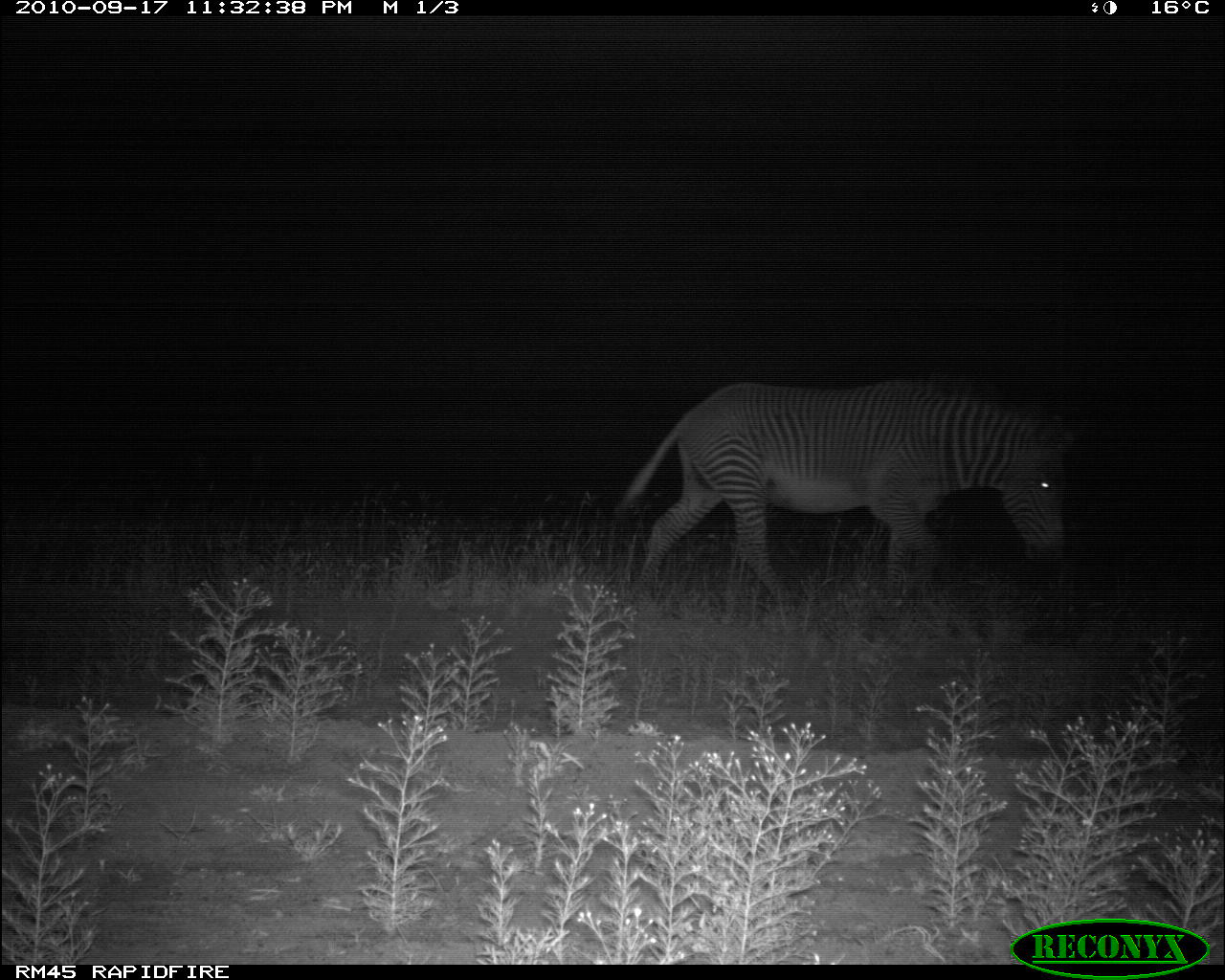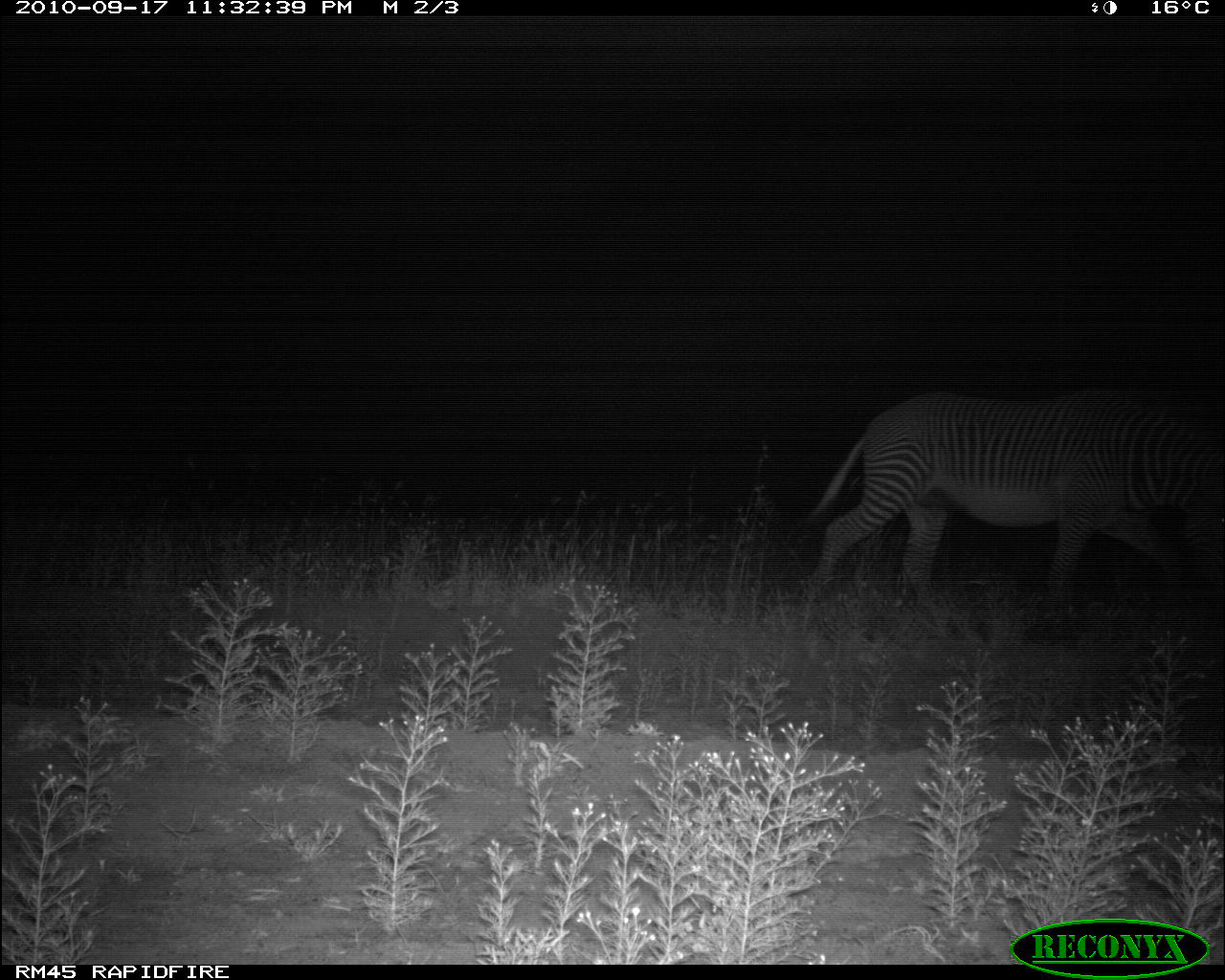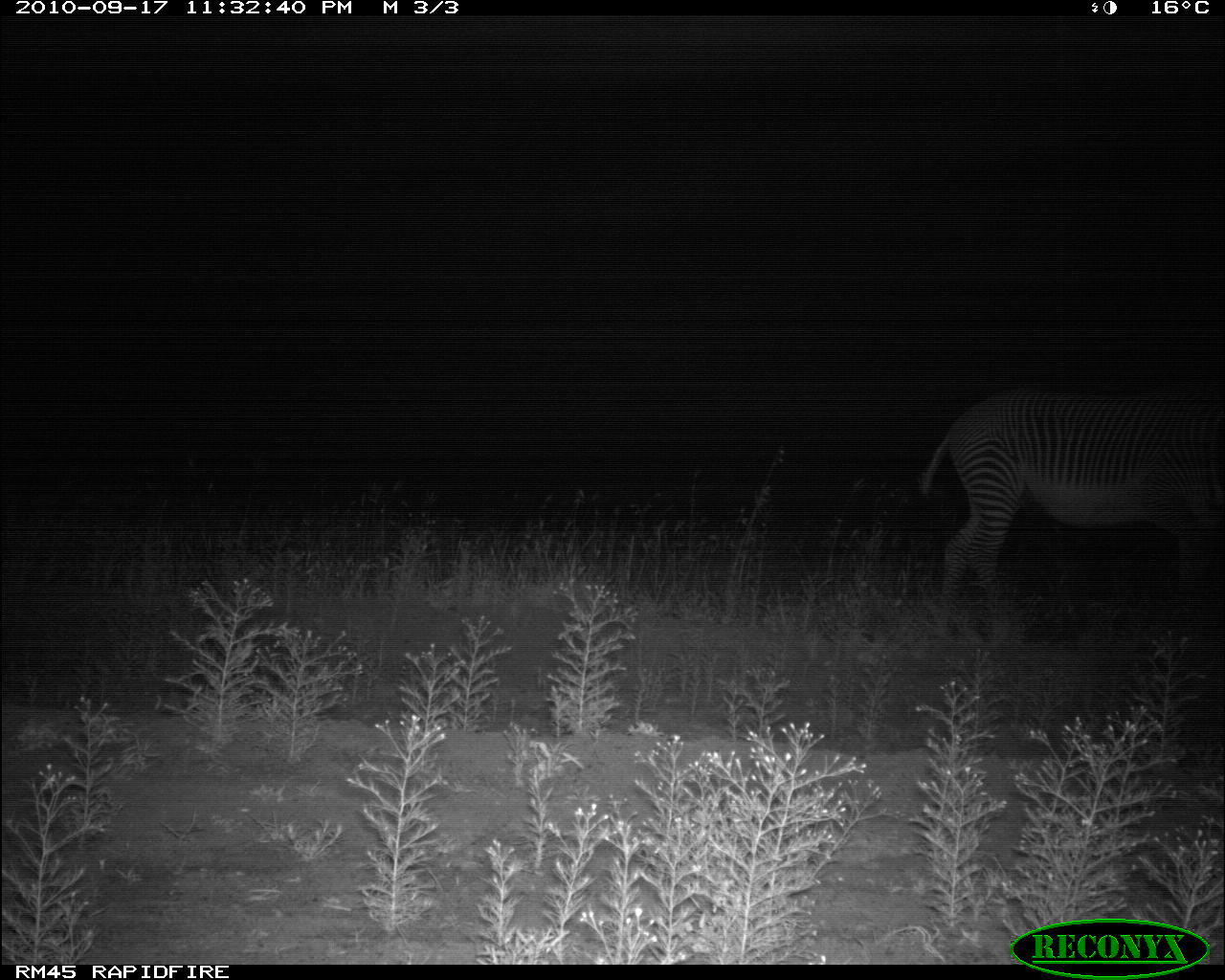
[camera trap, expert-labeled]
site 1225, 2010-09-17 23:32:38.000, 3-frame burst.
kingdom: Animalia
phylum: Chordata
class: Mammalia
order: Perissodactyla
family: Equidae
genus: Equus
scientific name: Equus grevyi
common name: grévy's zebra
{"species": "Equus grevyi (grévy's zebra)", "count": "1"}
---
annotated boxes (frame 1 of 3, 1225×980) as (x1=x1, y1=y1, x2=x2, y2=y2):
equus grevyi: (x1=615, y1=370, x2=1076, y2=608)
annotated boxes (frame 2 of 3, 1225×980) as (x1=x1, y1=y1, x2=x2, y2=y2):
equus grevyi: (x1=799, y1=388, x2=1223, y2=658)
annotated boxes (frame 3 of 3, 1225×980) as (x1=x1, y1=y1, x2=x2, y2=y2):
equus grevyi: (x1=924, y1=386, x2=1222, y2=618)